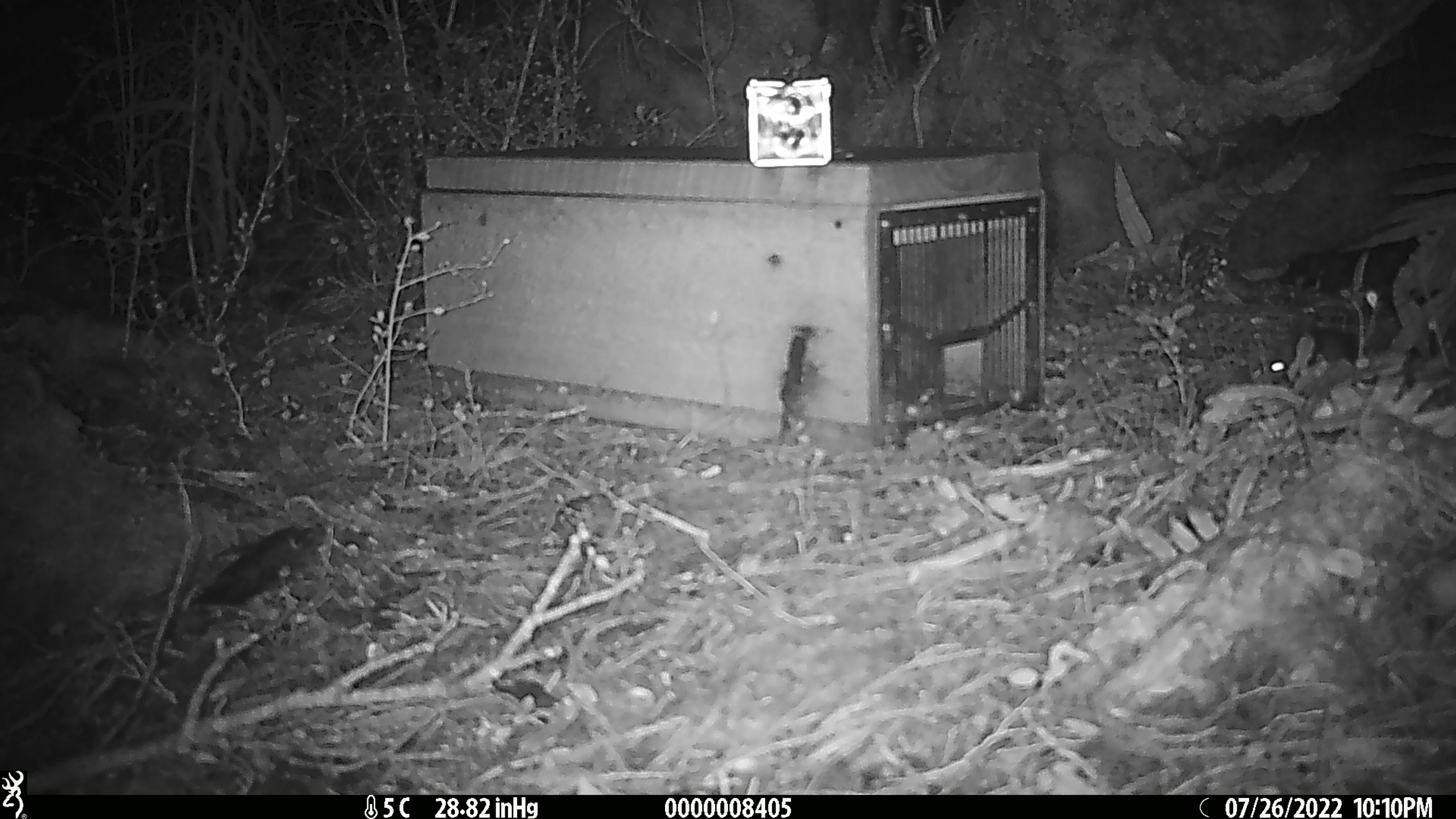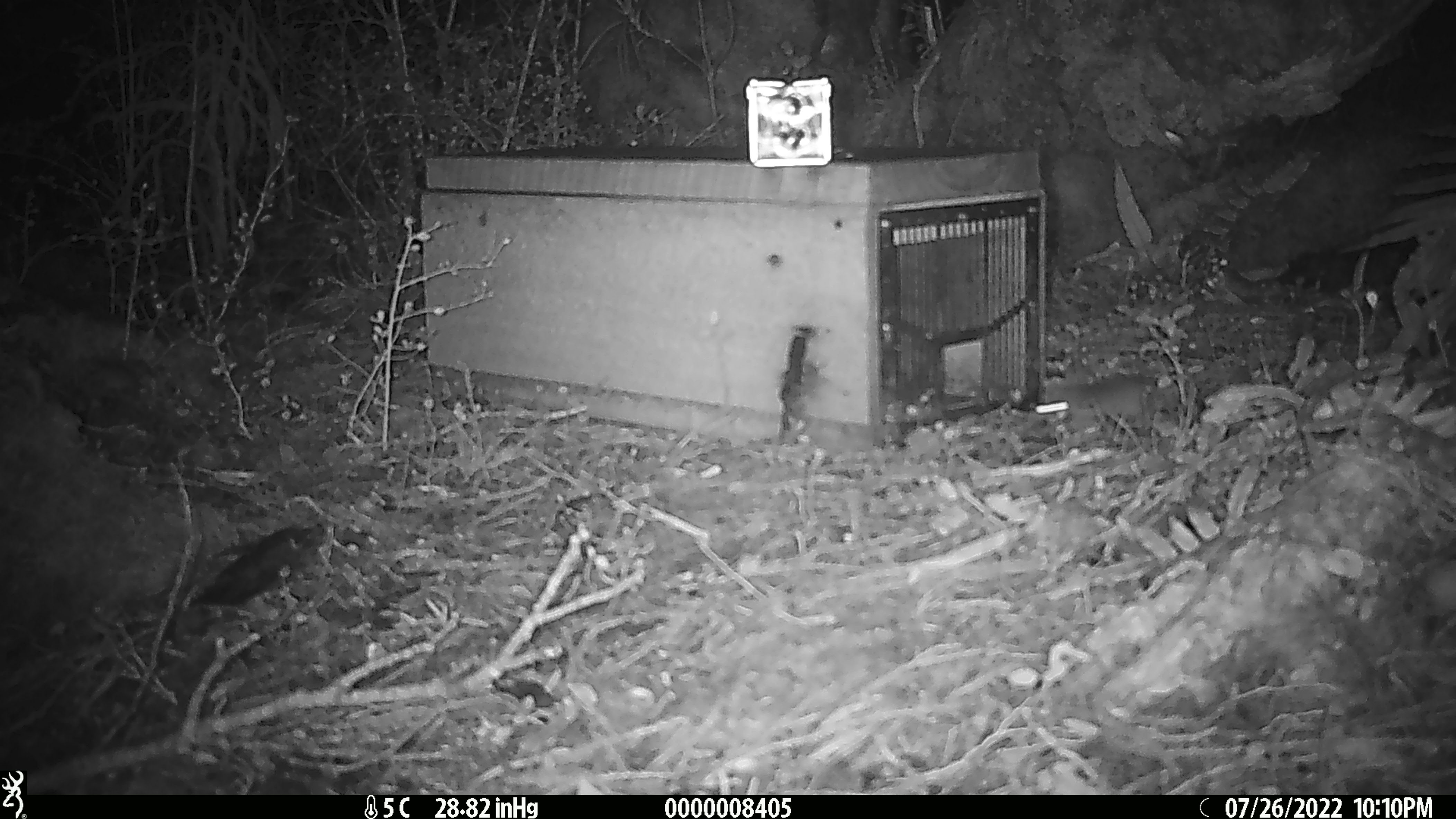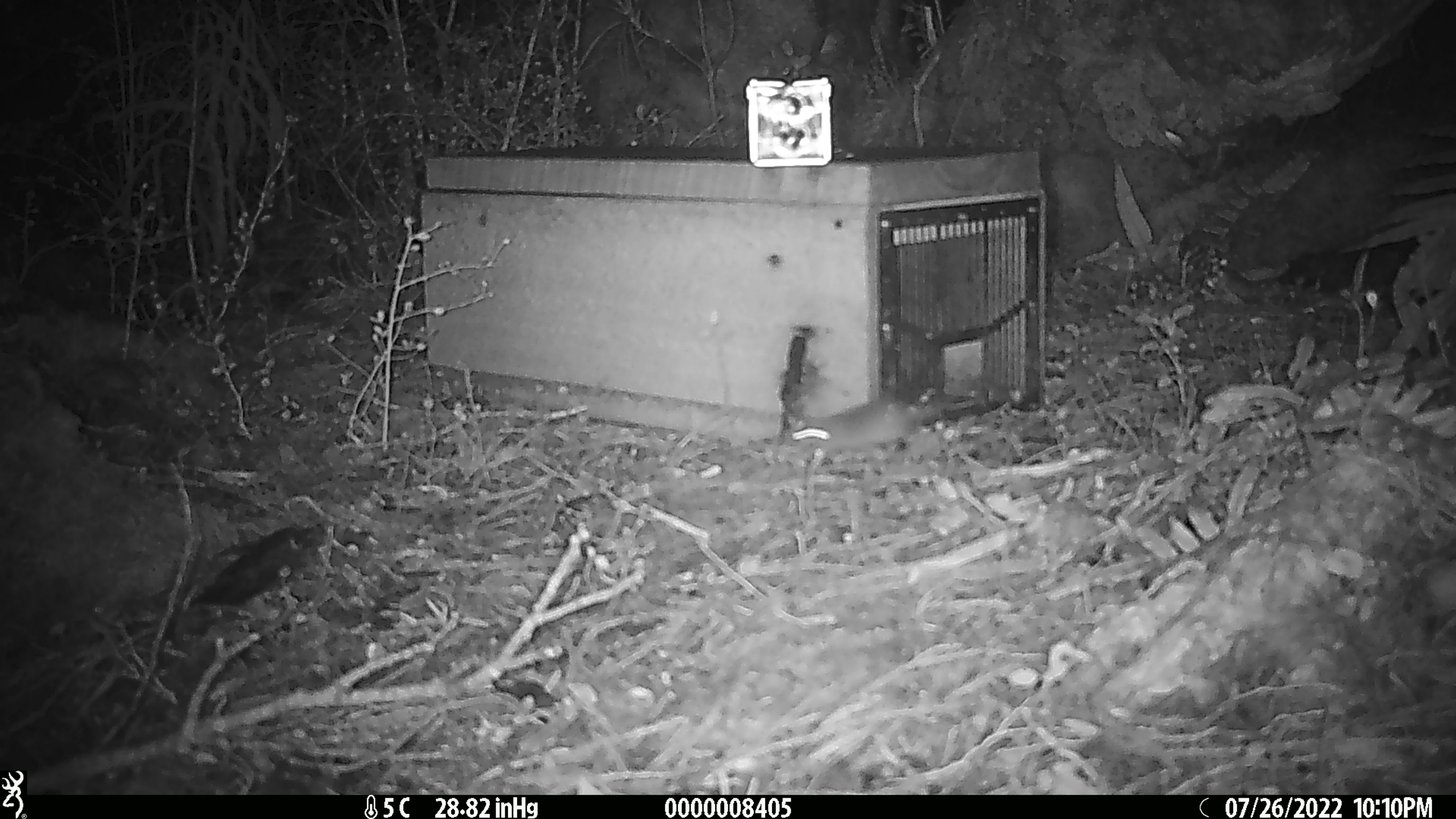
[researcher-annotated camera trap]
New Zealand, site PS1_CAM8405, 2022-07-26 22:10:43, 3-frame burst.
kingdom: Animalia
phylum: Chordata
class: Mammalia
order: Rodentia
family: Muridae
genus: Mus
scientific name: Mus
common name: mouse